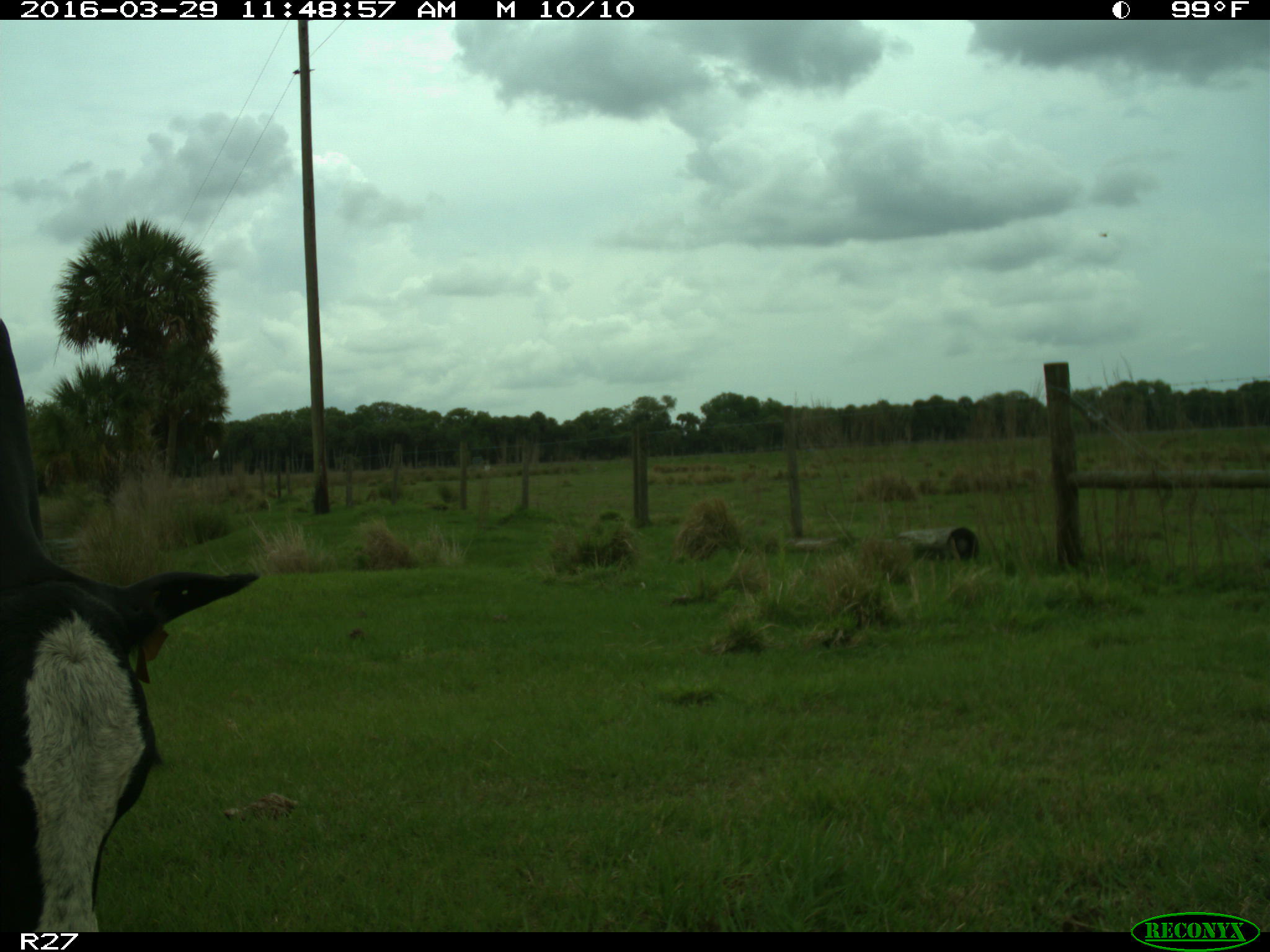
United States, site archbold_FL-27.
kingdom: Animalia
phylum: Chordata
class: Mammalia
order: Artiodactyla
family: Bovidae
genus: Bos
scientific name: Bos taurus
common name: domestic cow